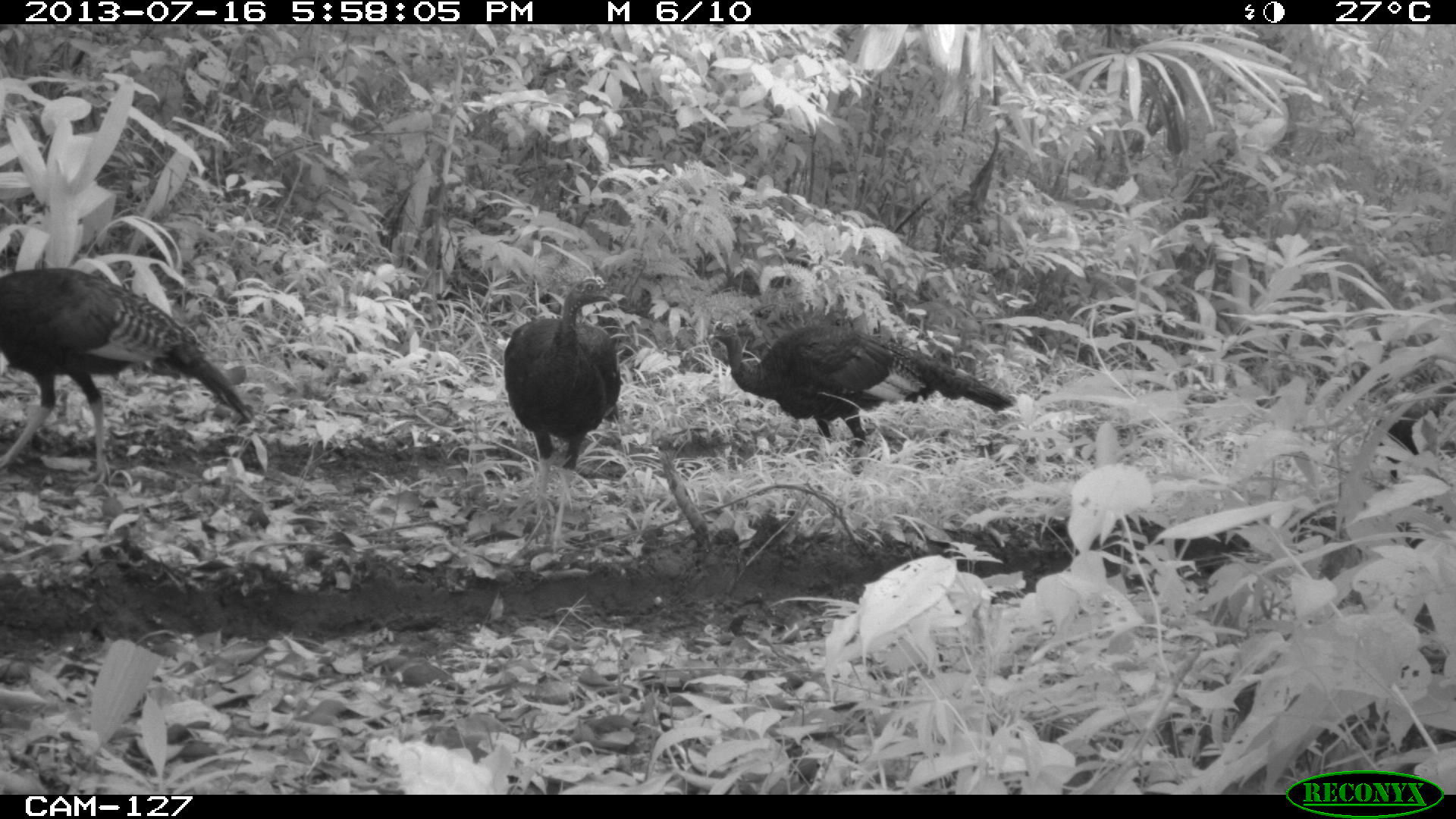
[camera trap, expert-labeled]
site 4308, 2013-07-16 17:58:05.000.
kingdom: Animalia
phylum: Chordata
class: Aves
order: Galliformes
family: Phasianidae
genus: Meleagris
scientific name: Meleagris ocellata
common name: ocellated turkey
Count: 4.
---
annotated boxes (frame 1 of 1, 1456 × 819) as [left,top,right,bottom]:
meleagris ocellata: [0,267,253,487]; [707,319,1015,448]; [502,275,621,560]